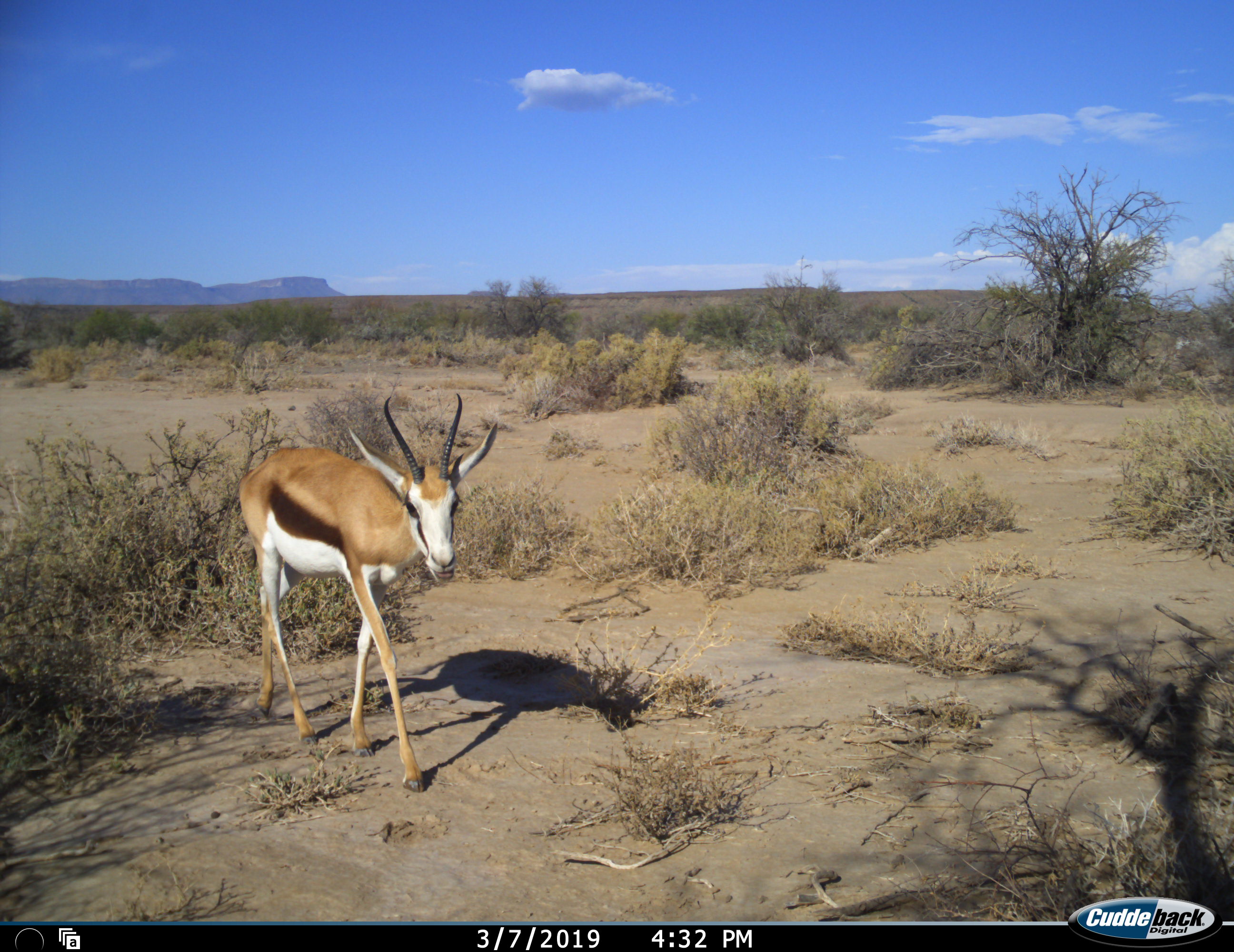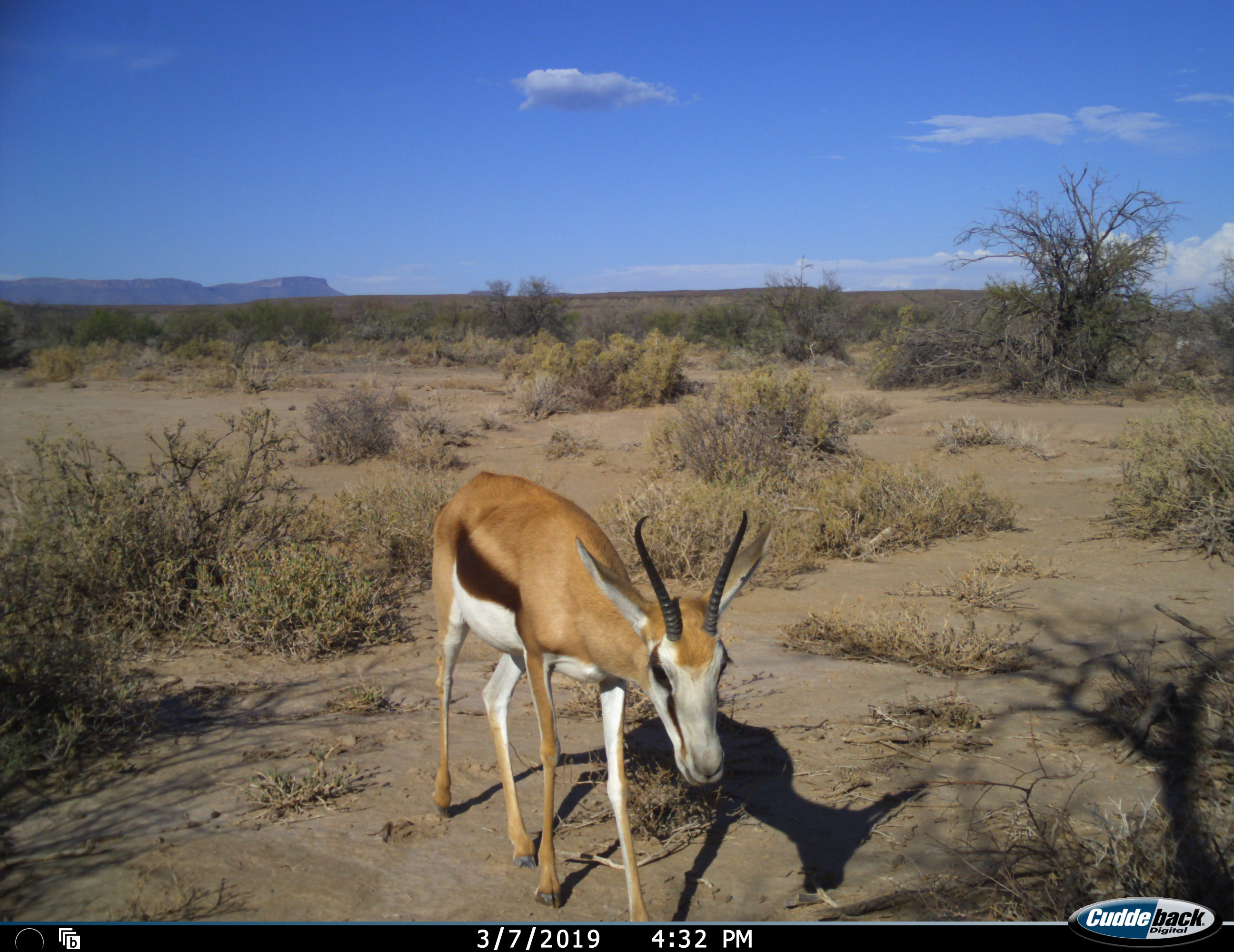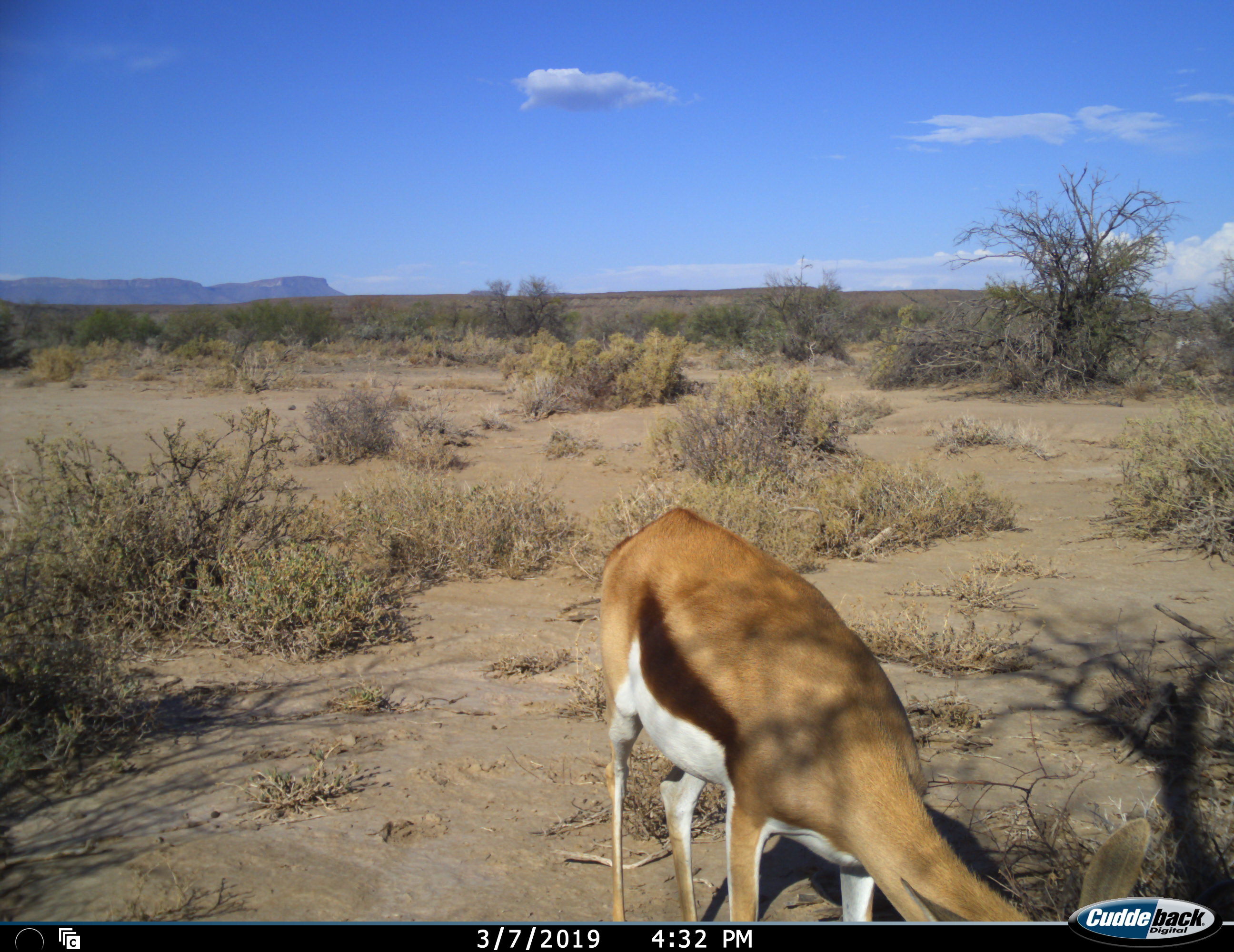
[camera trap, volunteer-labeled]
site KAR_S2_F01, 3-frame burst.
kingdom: Animalia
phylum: Chordata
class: Mammalia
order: Artiodactyla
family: Bovidae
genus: Antidorcas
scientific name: Antidorcas marsupialis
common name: springbok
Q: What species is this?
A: Springbok (Antidorcas marsupialis).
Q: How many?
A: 1.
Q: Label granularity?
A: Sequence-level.